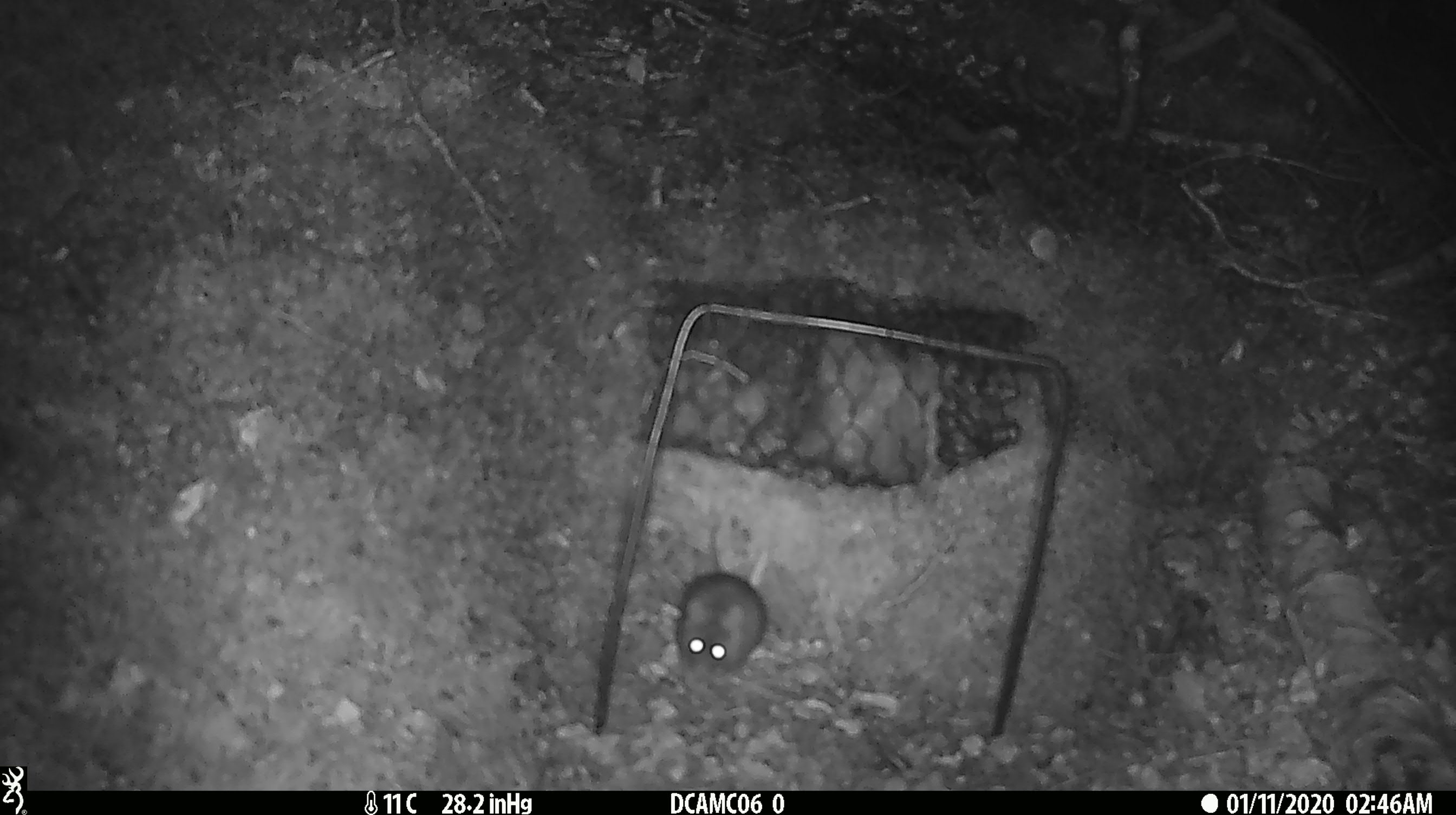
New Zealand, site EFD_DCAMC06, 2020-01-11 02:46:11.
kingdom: Animalia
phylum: Chordata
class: Mammalia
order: Rodentia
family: Muridae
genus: Mus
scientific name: Mus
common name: mouse